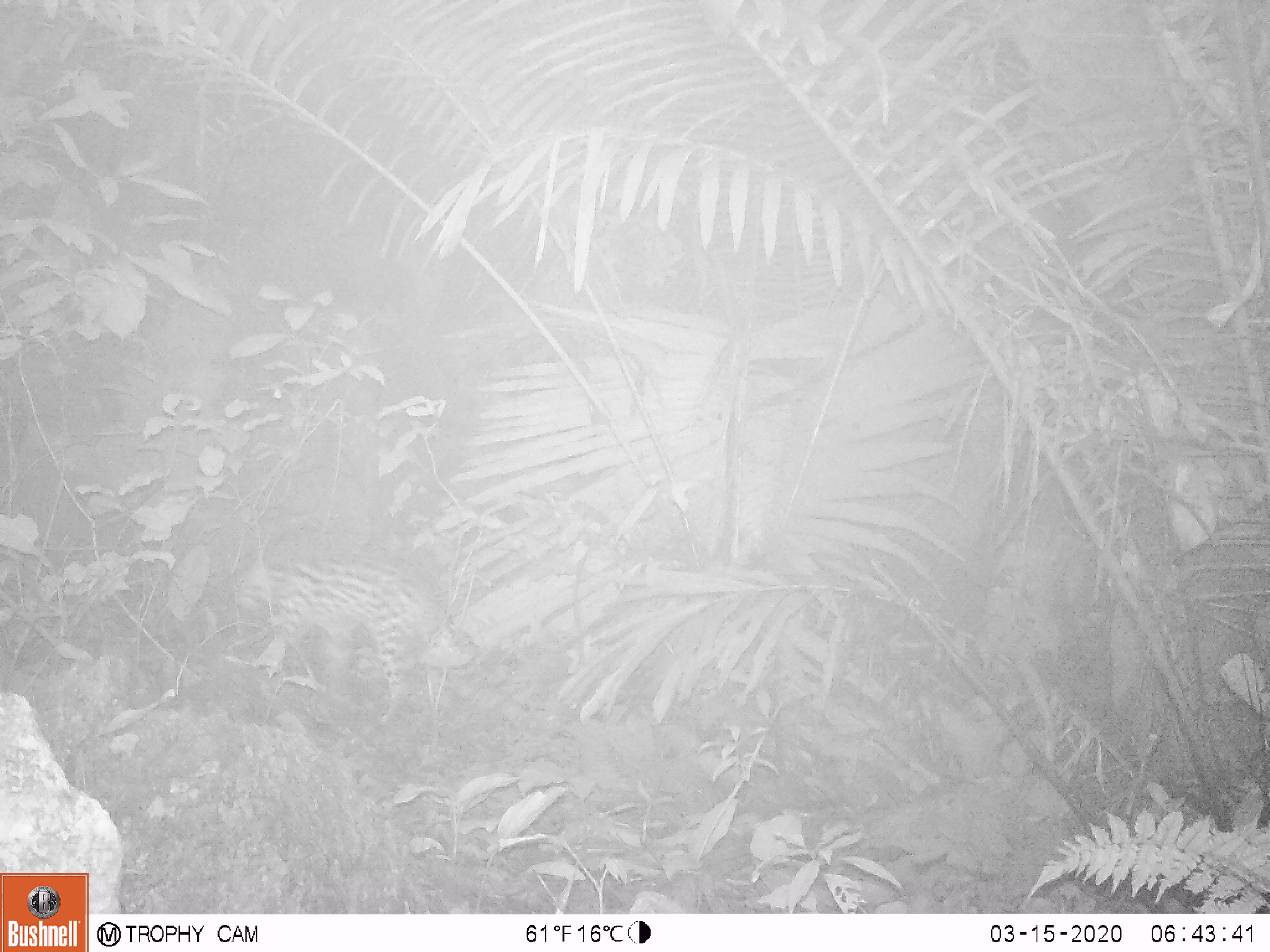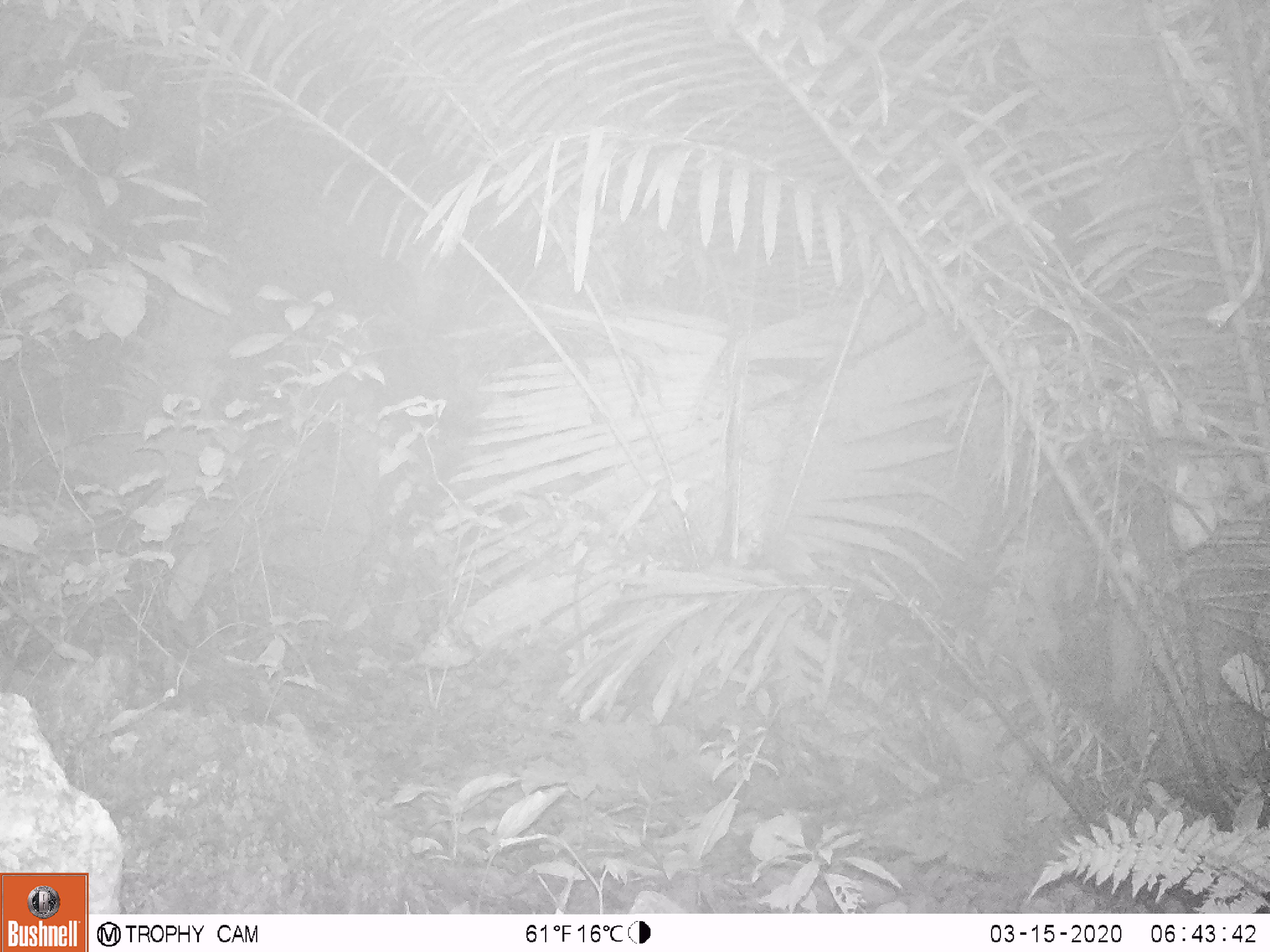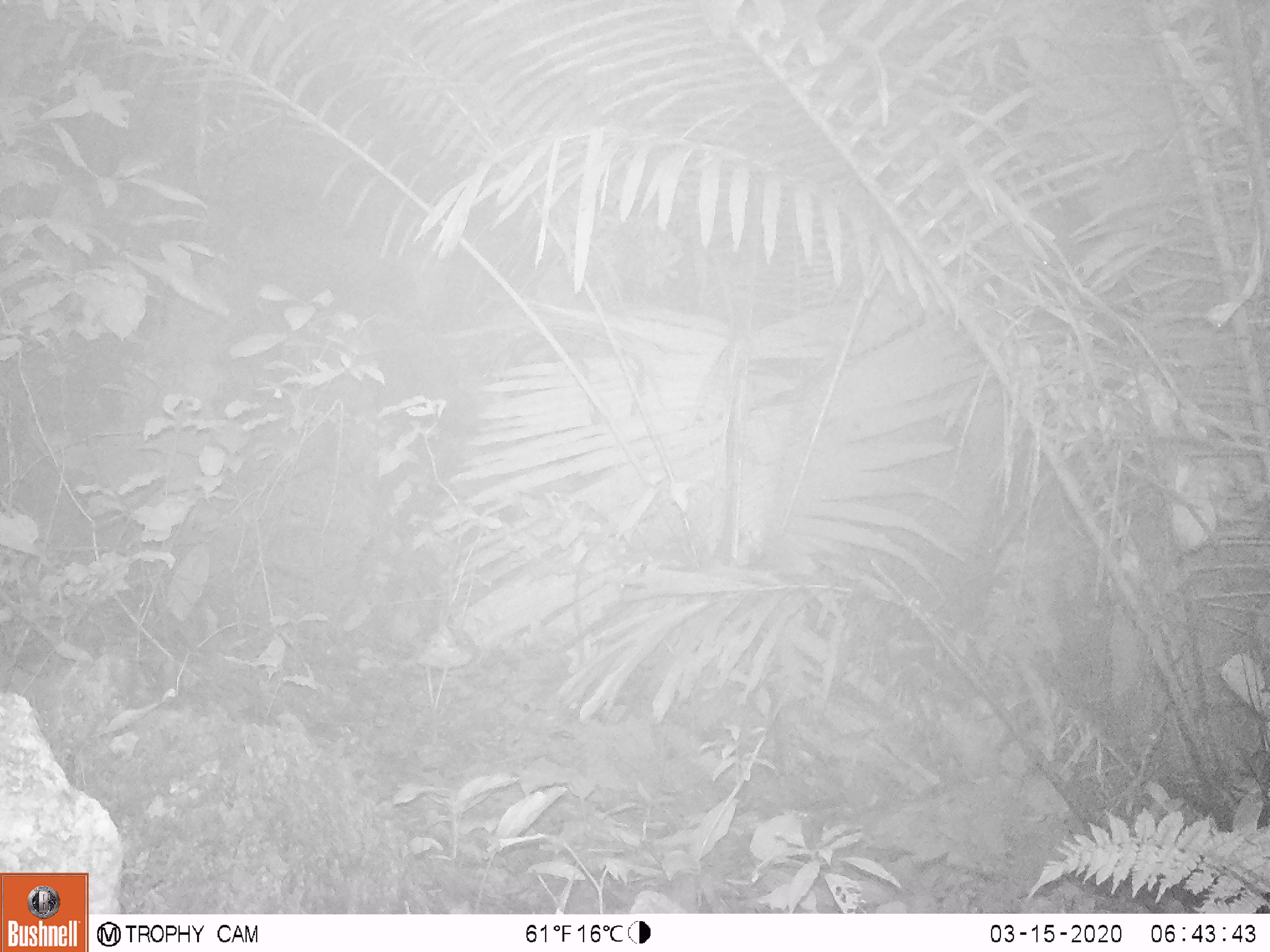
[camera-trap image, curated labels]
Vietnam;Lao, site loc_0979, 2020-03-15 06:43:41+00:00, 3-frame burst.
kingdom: Animalia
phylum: Chordata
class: Mammalia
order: Carnivora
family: Felidae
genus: Prionailurus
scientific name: Prionailurus bengalensis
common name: leopard cat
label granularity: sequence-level